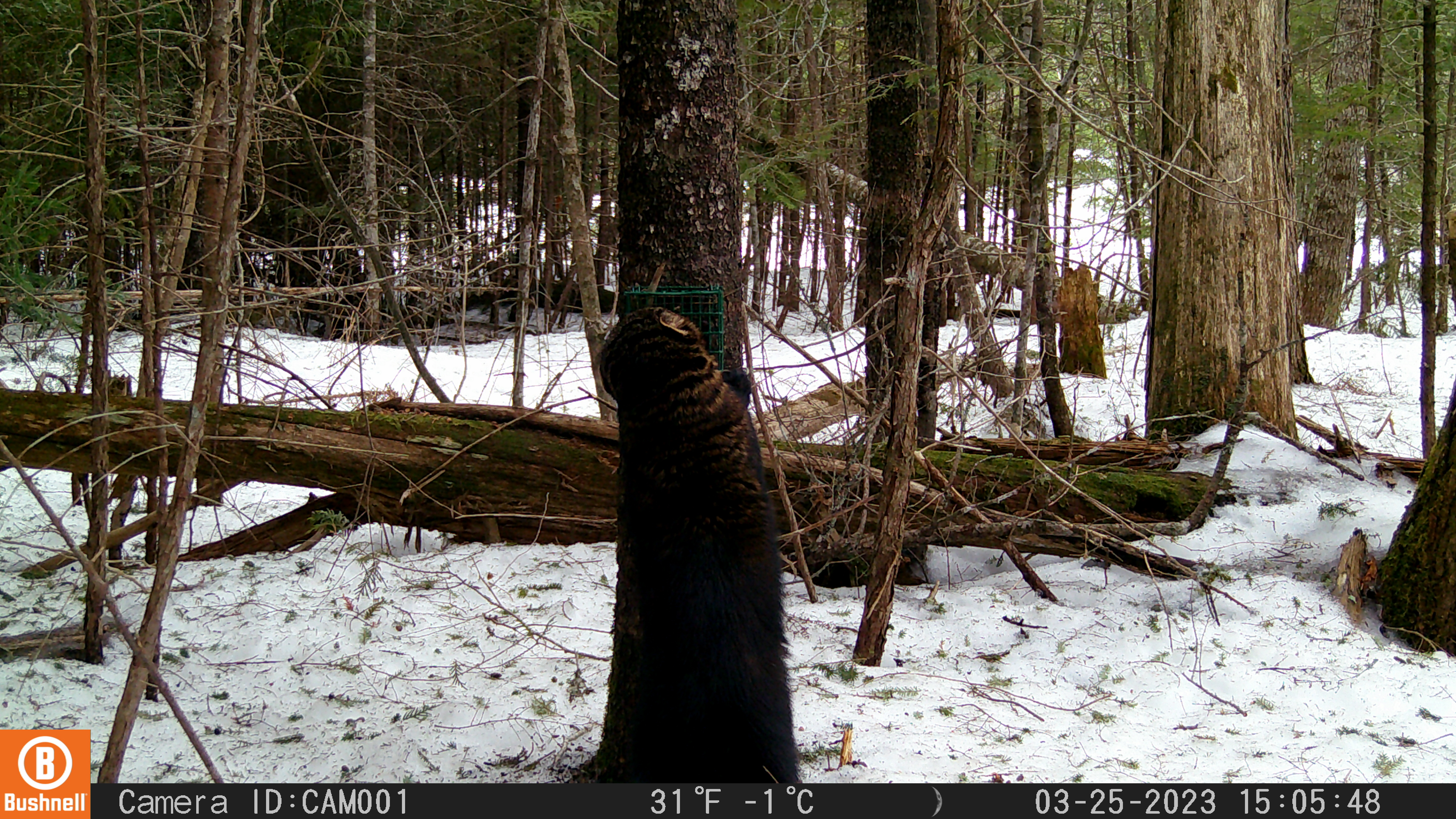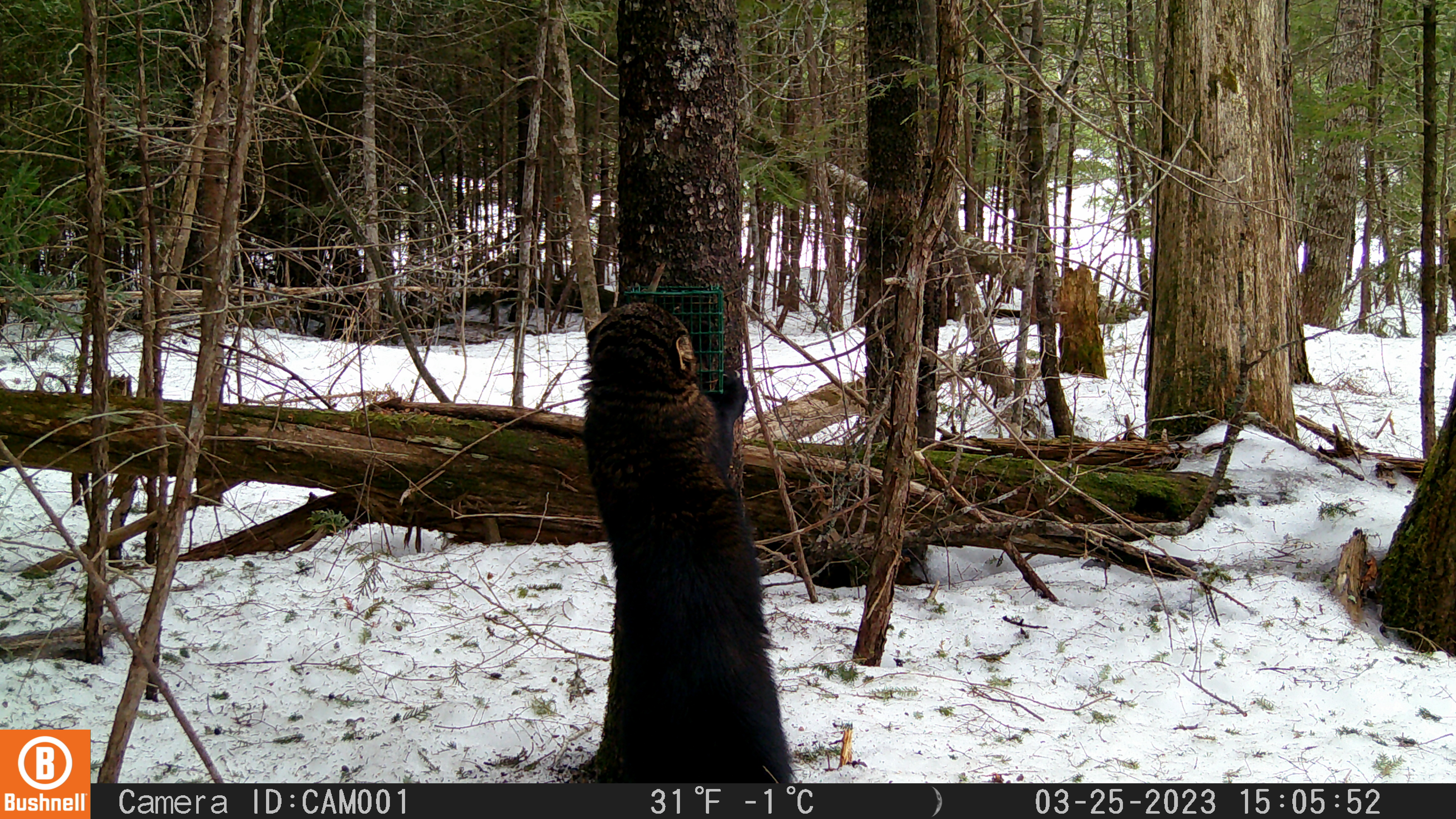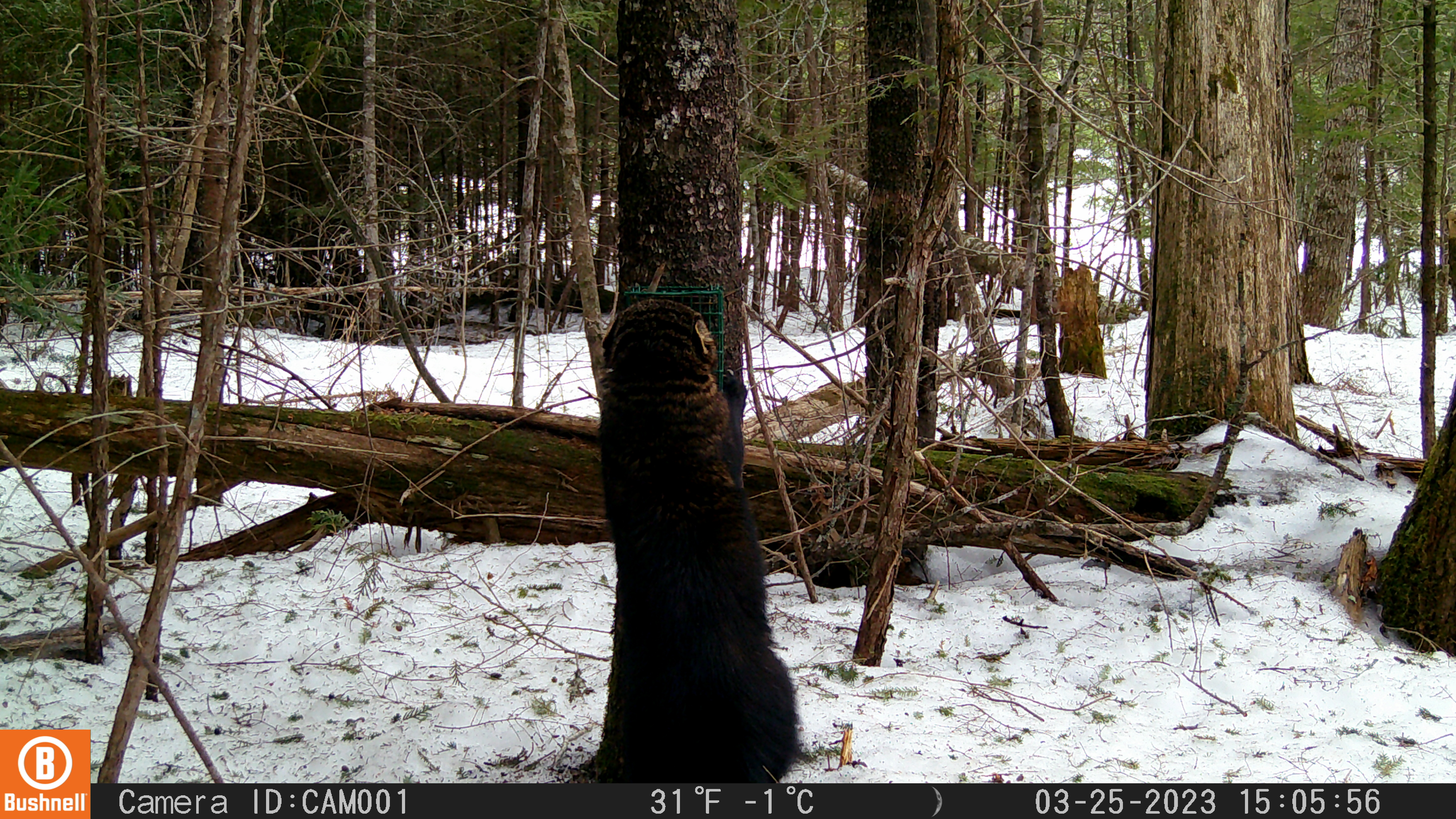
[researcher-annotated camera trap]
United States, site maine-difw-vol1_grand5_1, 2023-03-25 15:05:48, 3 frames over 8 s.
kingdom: Animalia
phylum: Chordata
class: Mammalia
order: Carnivora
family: Mustelidae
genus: Pekania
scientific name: Pekania pennanti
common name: fisher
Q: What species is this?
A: Fisher (Pekania pennanti).